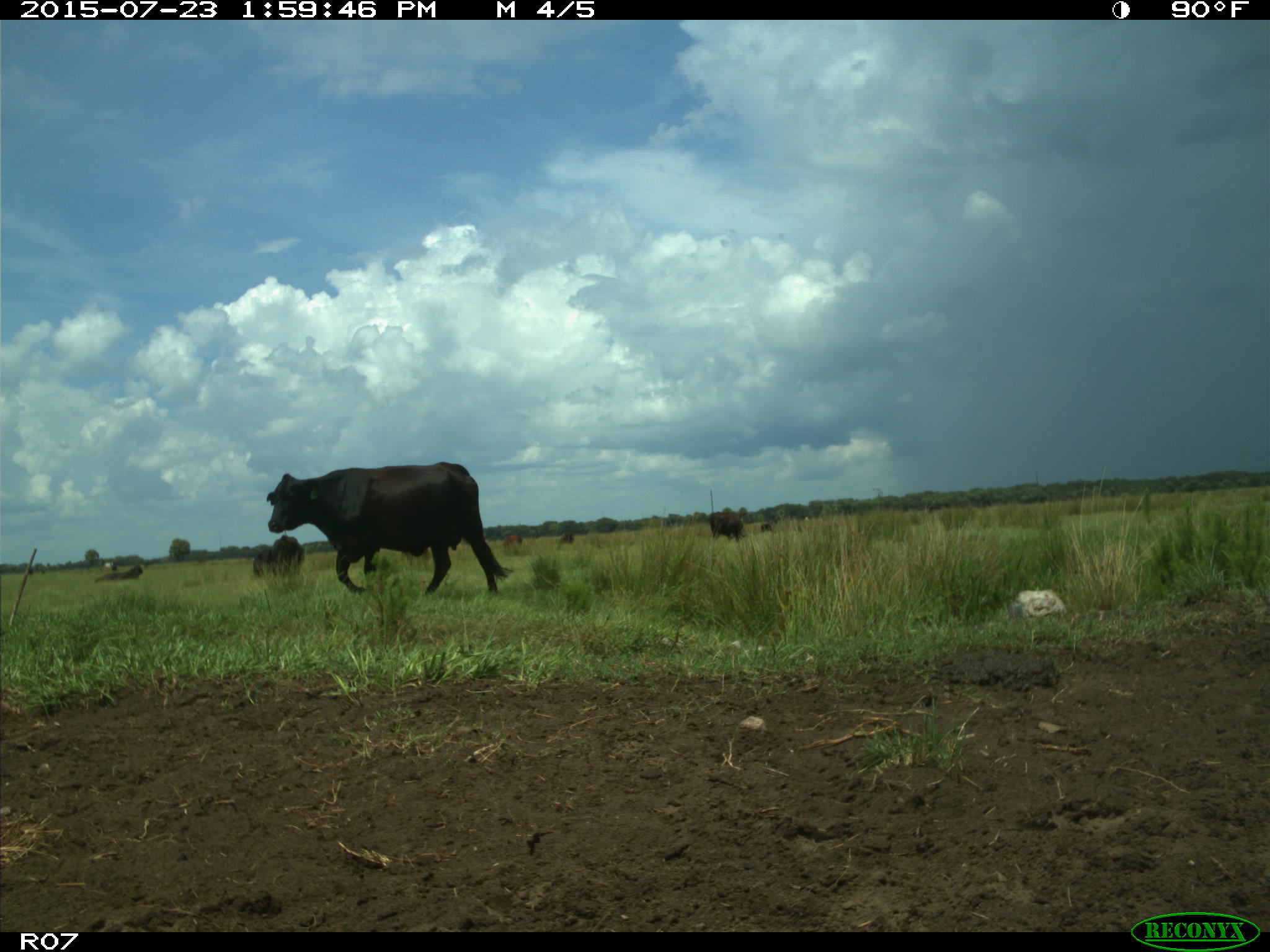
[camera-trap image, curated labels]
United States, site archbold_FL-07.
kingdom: Animalia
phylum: Chordata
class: Mammalia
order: Artiodactyla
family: Bovidae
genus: Bos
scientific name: Bos taurus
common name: domestic cow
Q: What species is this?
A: Bos taurus (domestic cow).